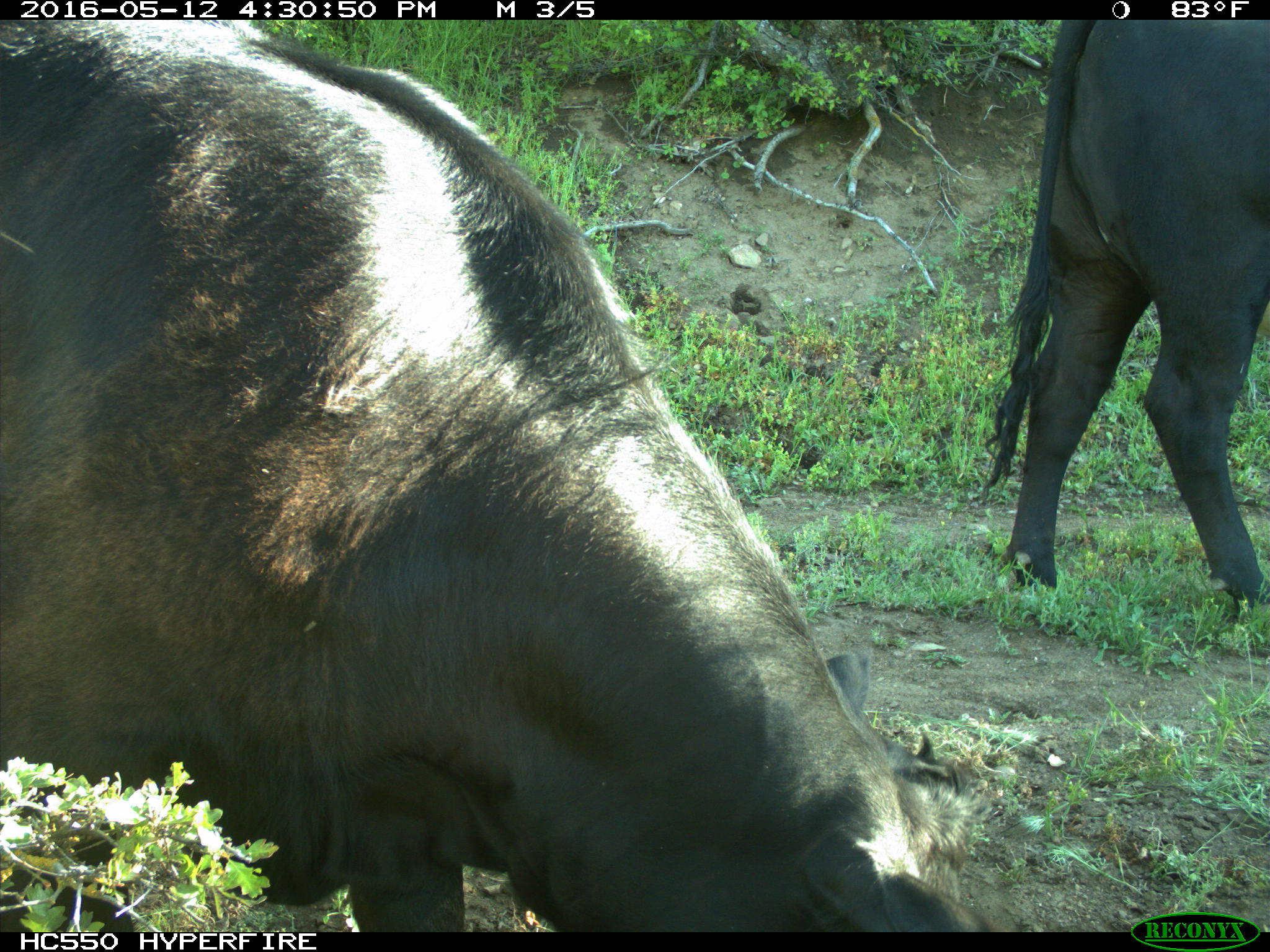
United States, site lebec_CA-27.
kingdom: Animalia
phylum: Chordata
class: Mammalia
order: Artiodactyla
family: Bovidae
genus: Bos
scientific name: Bos taurus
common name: domestic cow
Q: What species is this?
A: Bos taurus (domestic cow).